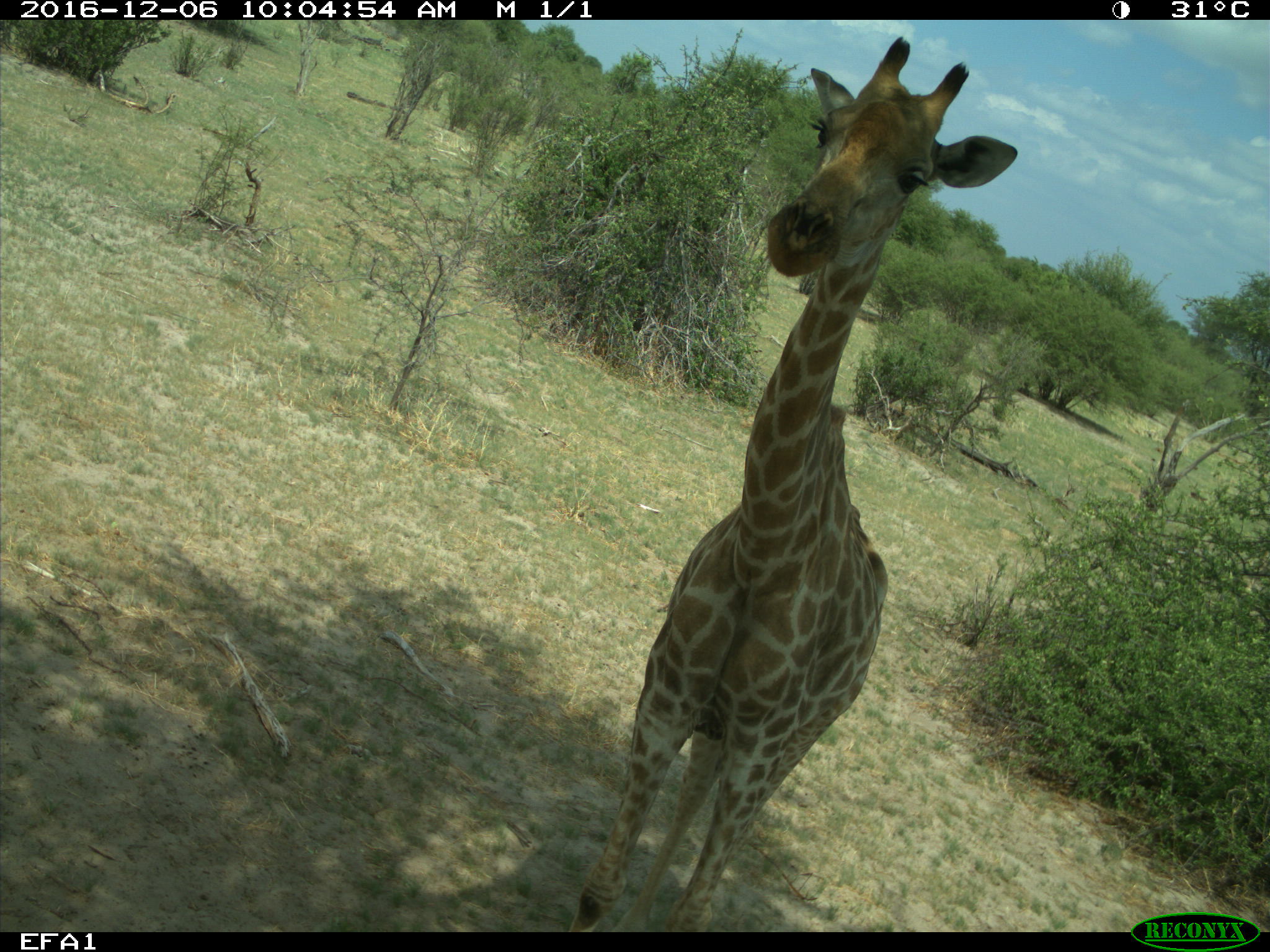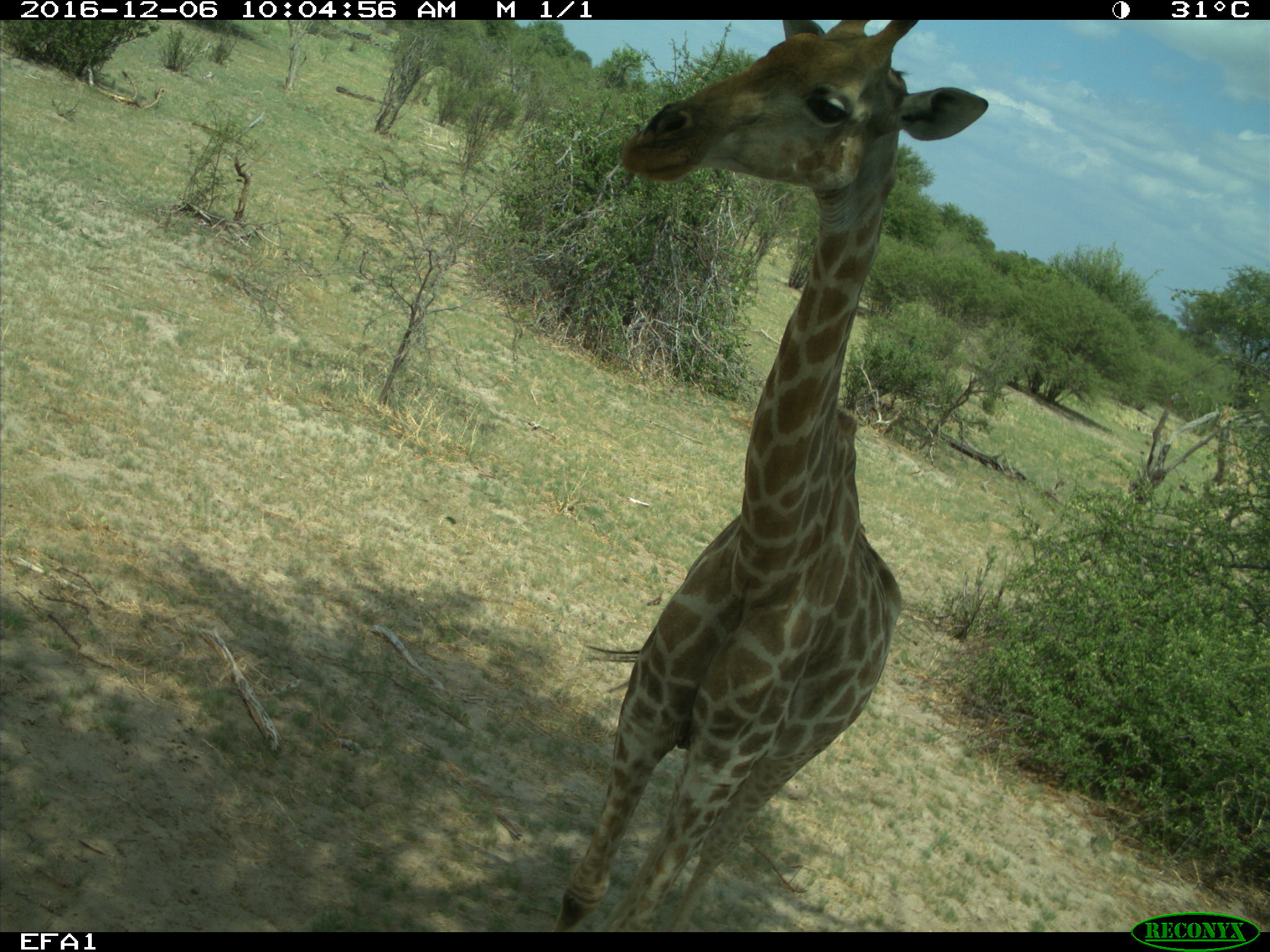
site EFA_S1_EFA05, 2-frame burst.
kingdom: Animalia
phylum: Chordata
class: Mammalia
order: Artiodactyla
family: Giraffidae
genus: Giraffa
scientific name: Giraffa camelopardalis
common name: giraffe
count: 1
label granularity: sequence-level